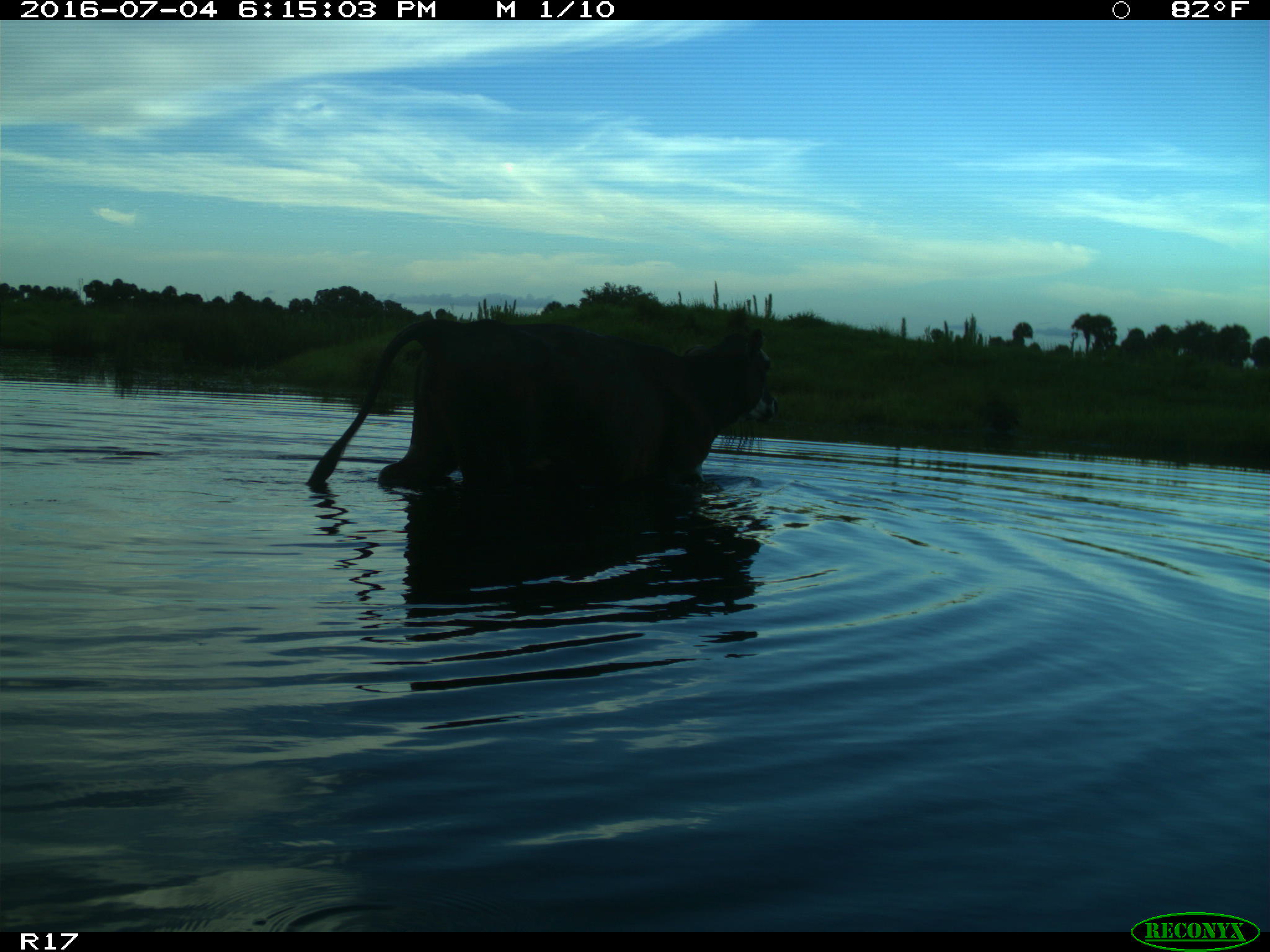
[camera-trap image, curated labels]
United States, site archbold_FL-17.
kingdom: Animalia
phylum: Chordata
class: Mammalia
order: Artiodactyla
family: Bovidae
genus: Bos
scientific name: Bos taurus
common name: domestic cow